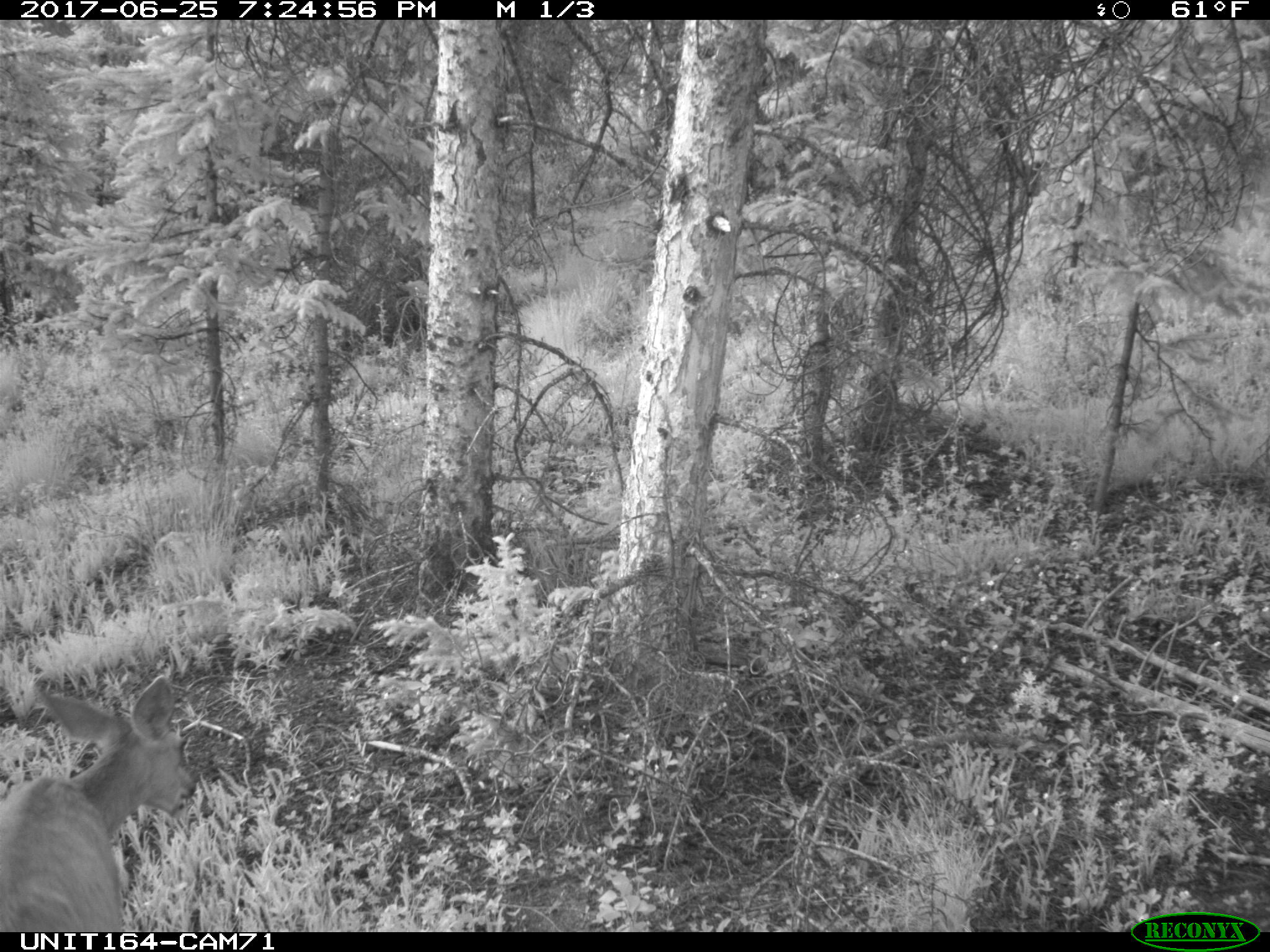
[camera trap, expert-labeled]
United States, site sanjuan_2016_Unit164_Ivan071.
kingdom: Animalia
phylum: Chordata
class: Mammalia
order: Artiodactyla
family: Cervidae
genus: Odocoileus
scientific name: Odocoileus hemionus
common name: mule deer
Odocoileus hemionus (mule deer).